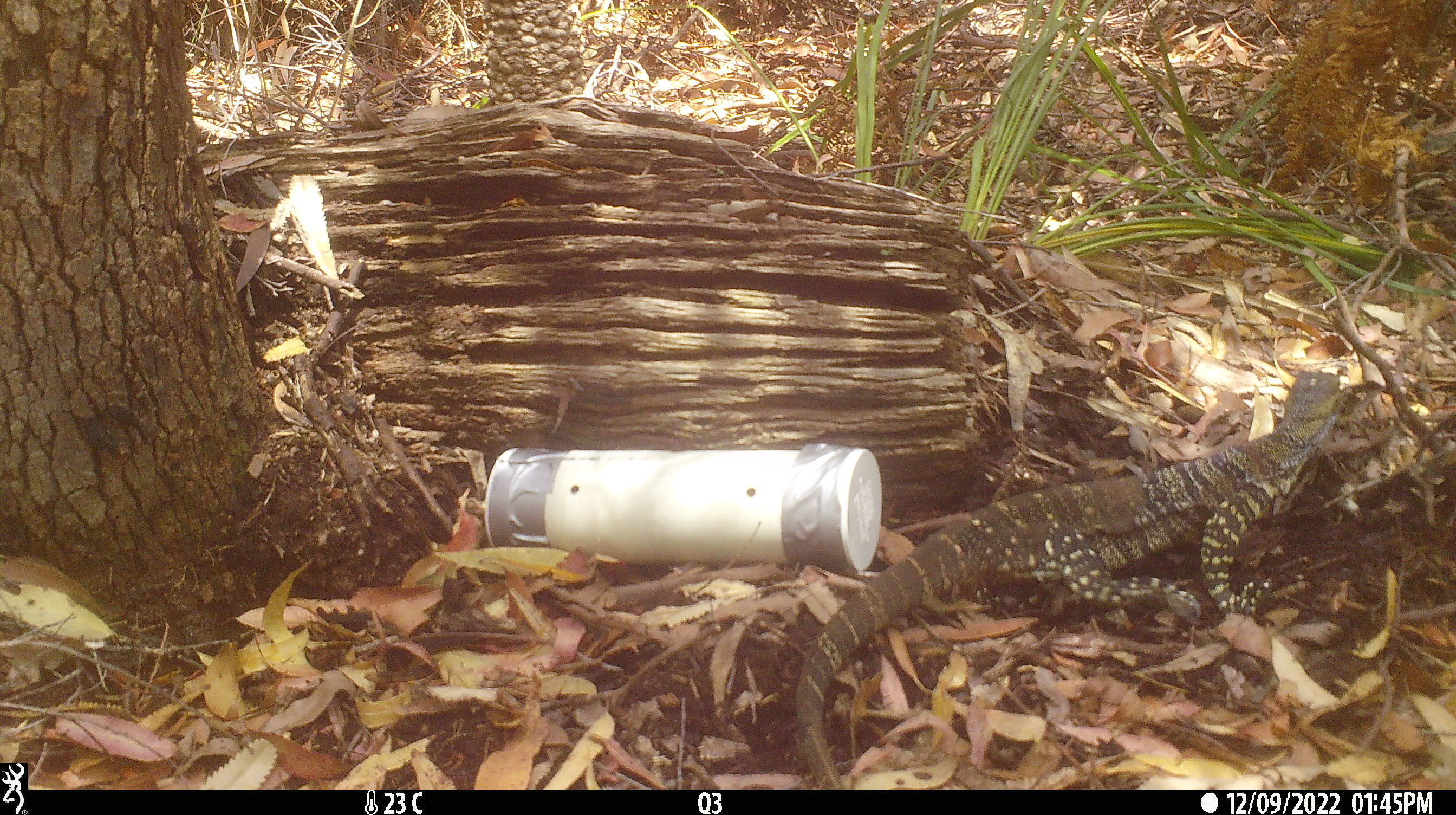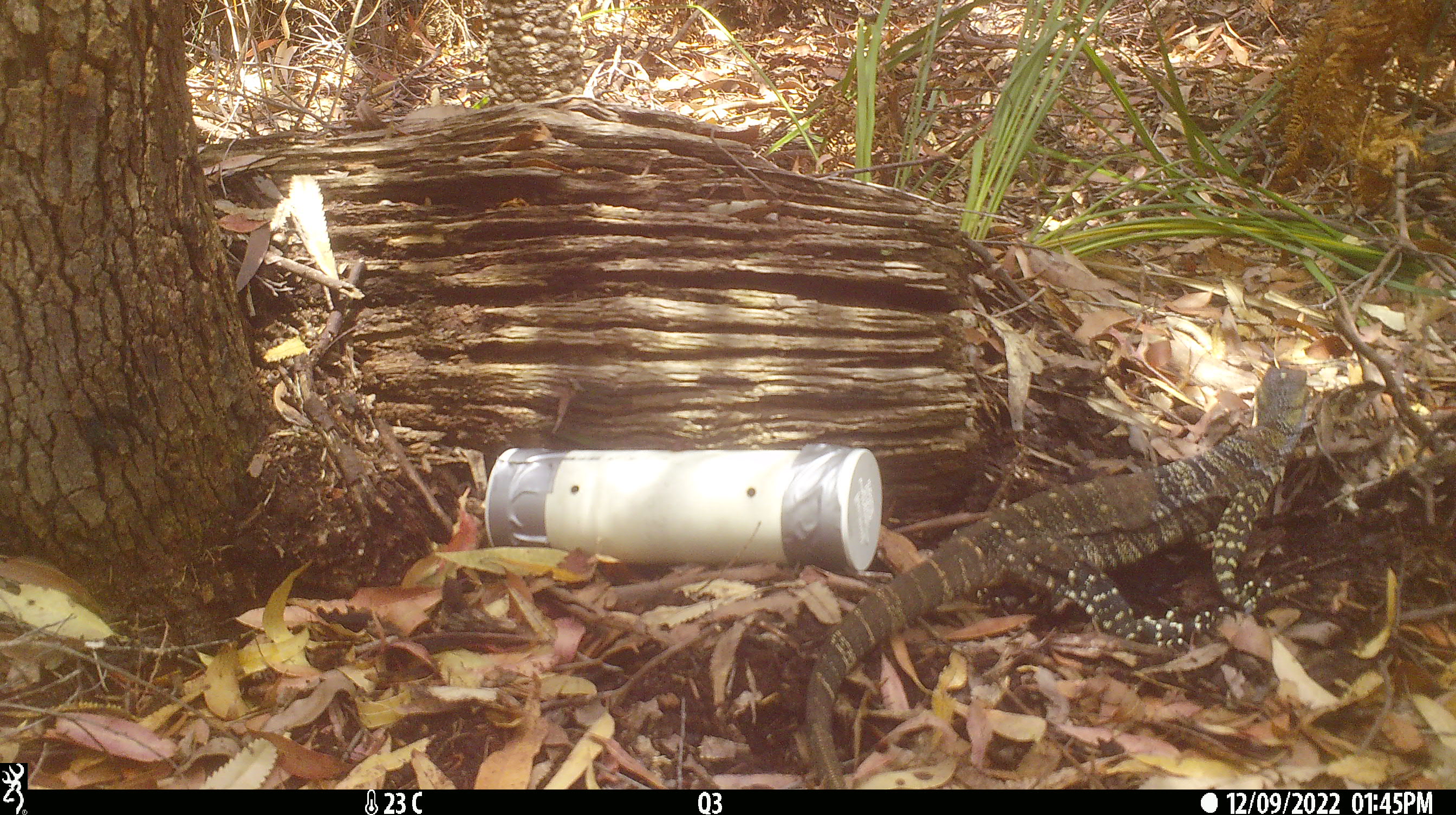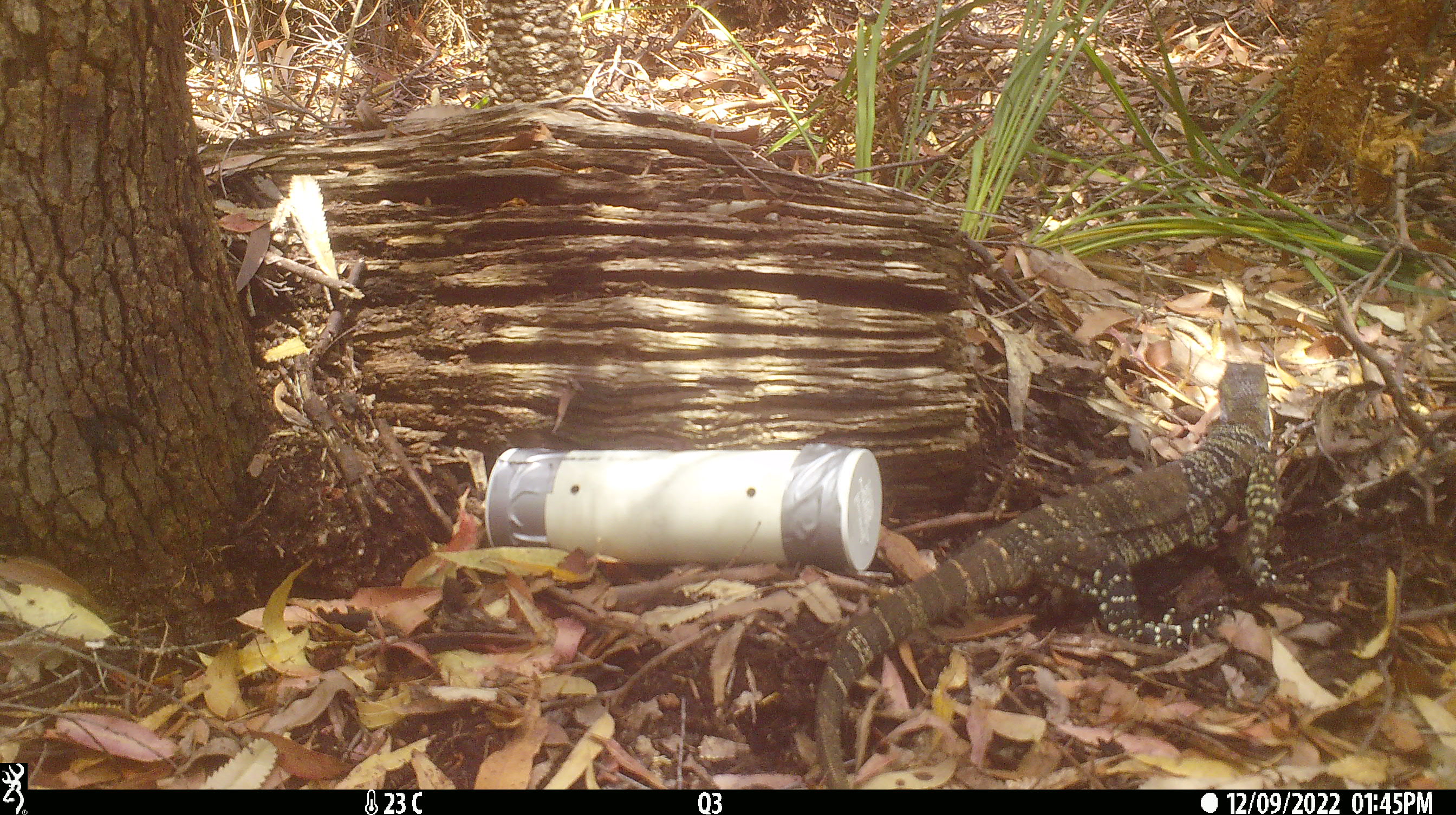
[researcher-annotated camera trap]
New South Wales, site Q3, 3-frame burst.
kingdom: Animalia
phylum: Chordata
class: Reptilia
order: Squamata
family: Varanidae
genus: Varanus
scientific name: Varanus varius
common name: lace monitor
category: goanna